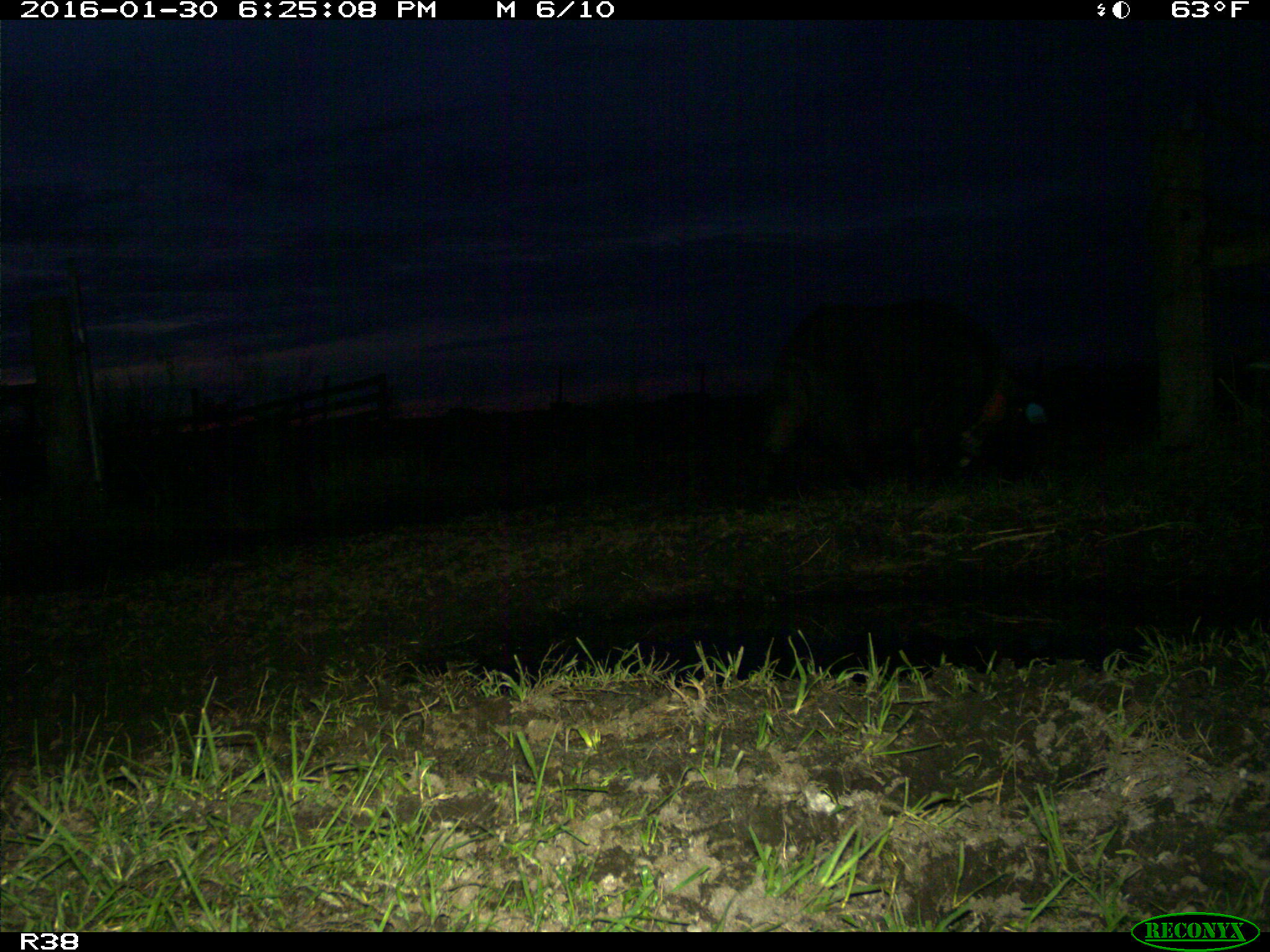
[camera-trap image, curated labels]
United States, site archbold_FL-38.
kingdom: Animalia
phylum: Chordata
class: Mammalia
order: Artiodactyla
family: Suidae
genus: Sus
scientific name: Sus scrofa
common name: wild boar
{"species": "Sus scrofa (wild boar)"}